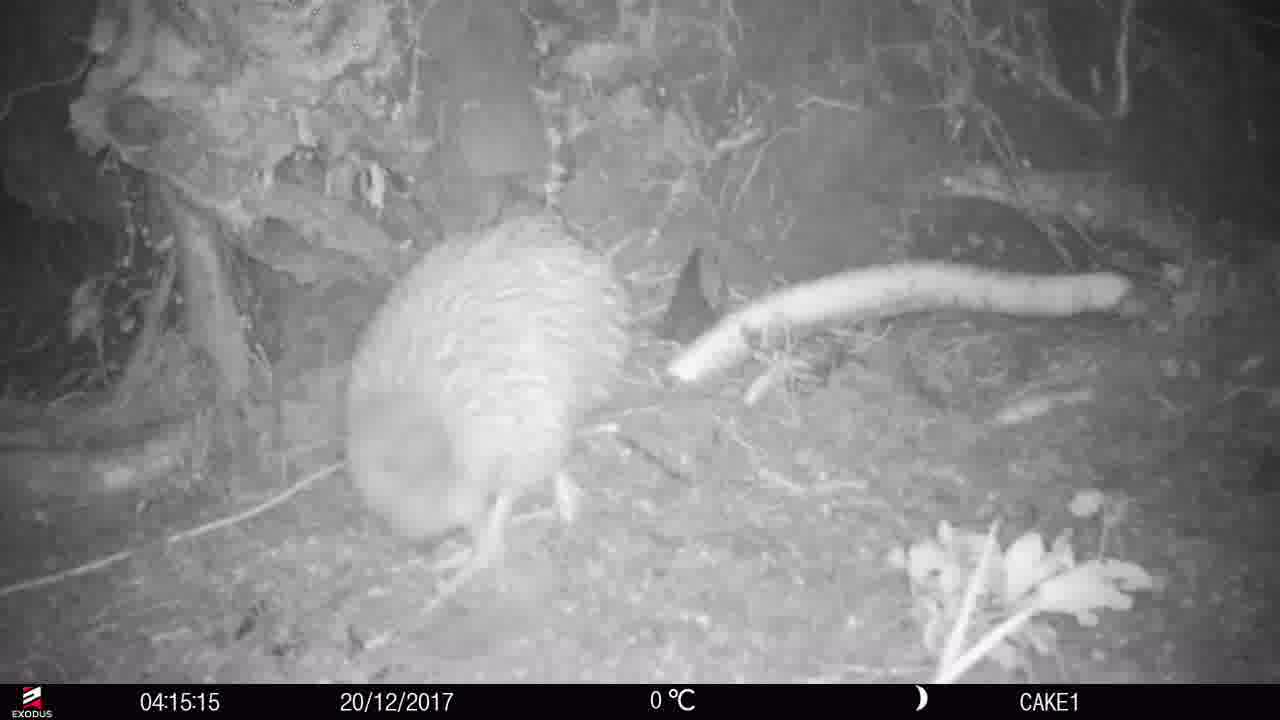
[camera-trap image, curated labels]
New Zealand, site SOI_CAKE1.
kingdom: Animalia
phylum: Chordata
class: Aves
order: Apterygiformes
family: Apterygidae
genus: Apteryx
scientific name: Apteryx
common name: kiwi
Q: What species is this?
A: Kiwi (Apteryx).